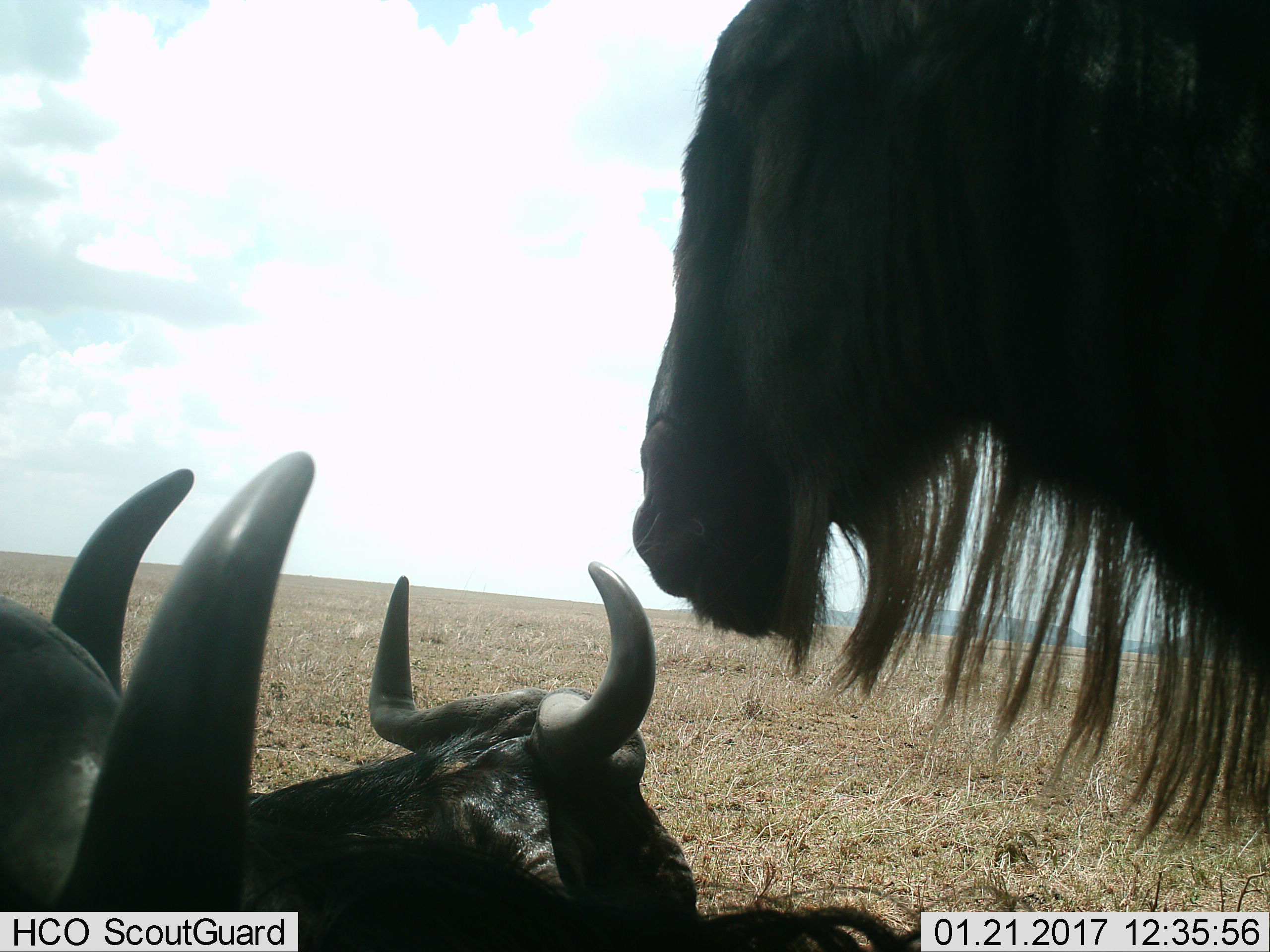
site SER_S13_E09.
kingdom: Animalia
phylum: Chordata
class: Mammalia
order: Artiodactyla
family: Bovidae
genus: Connochaetes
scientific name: Connochaetes taurinus taurinus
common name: blue wildebeest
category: wildebeestblue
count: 3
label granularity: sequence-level